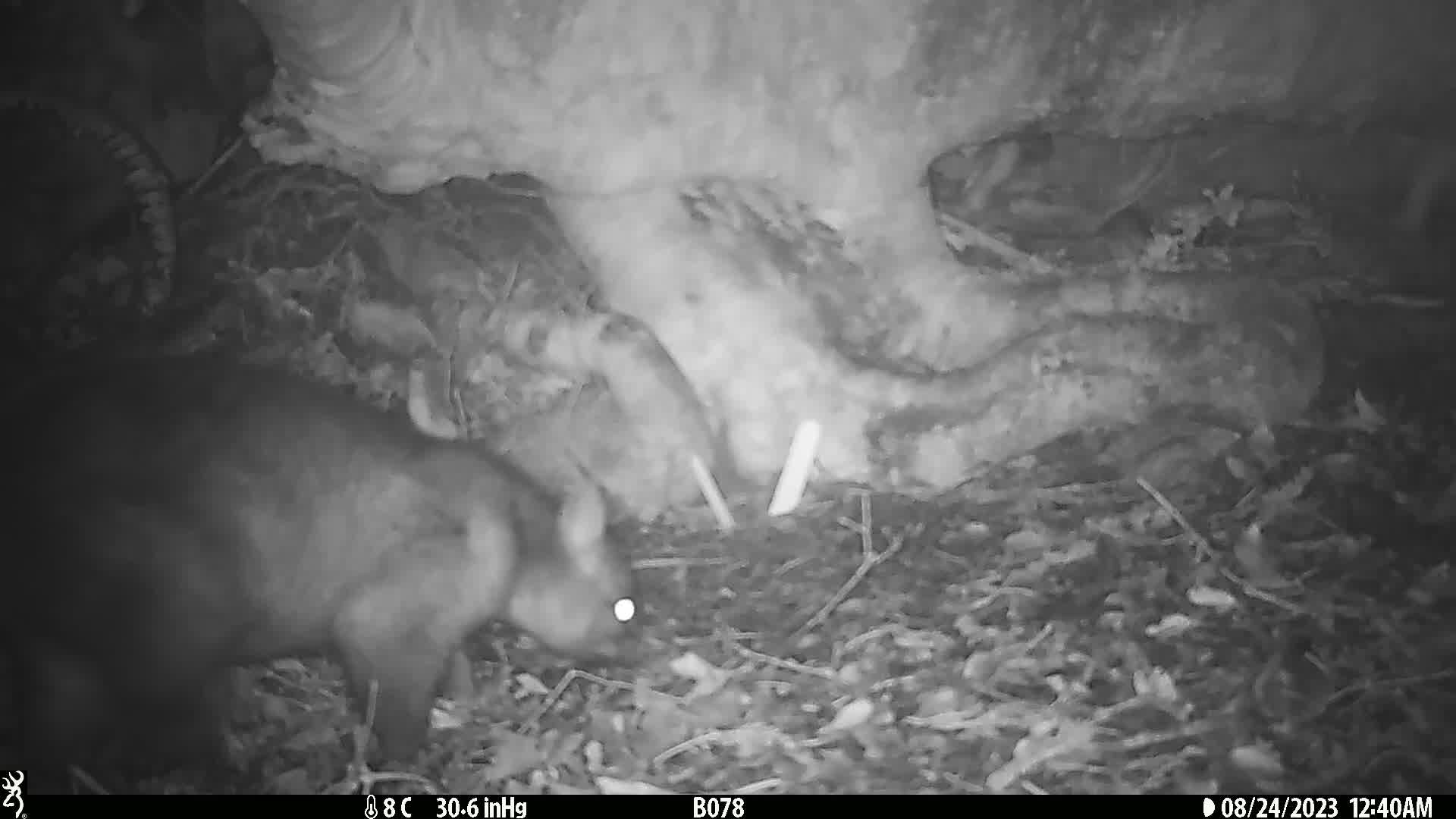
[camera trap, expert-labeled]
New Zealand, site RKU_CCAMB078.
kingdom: Animalia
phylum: Chordata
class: Mammalia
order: Diprotodontia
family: Phalangeridae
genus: Trichosurus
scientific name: Trichosurus vulpecula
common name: common brushtail possum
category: possum